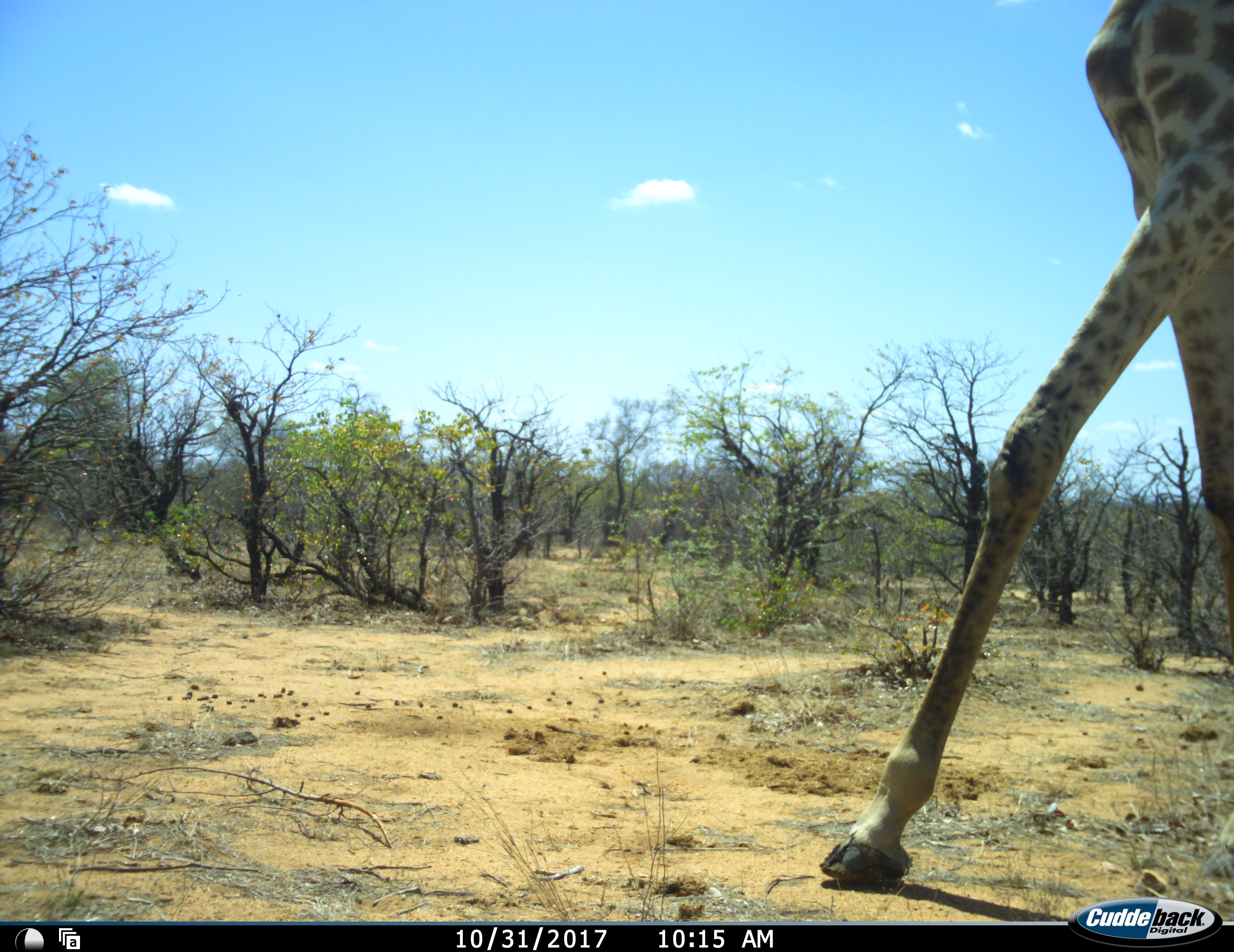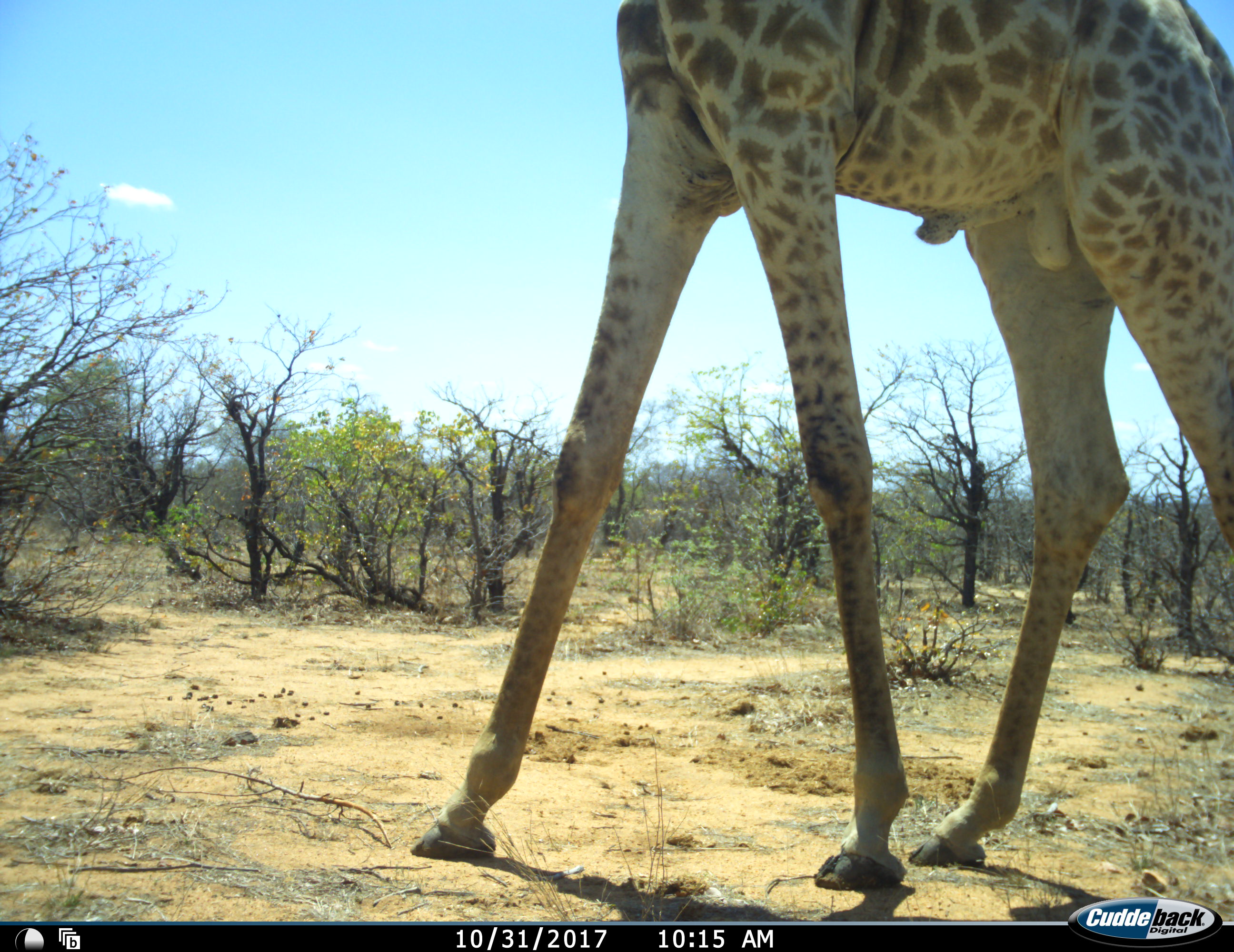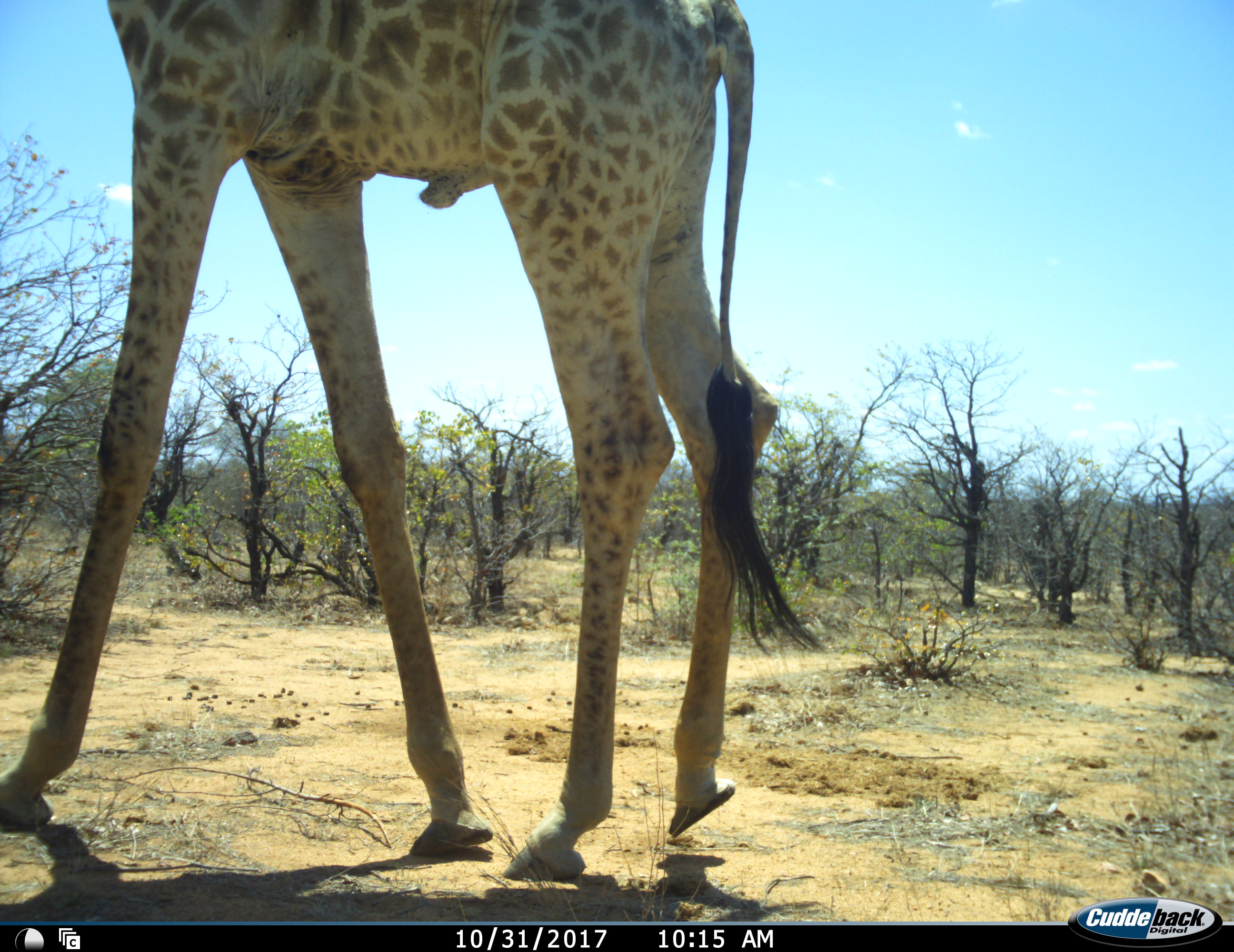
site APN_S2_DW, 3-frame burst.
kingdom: Animalia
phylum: Chordata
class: Mammalia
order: Artiodactyla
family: Giraffidae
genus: Giraffa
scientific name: Giraffa camelopardalis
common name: giraffe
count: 1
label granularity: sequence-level